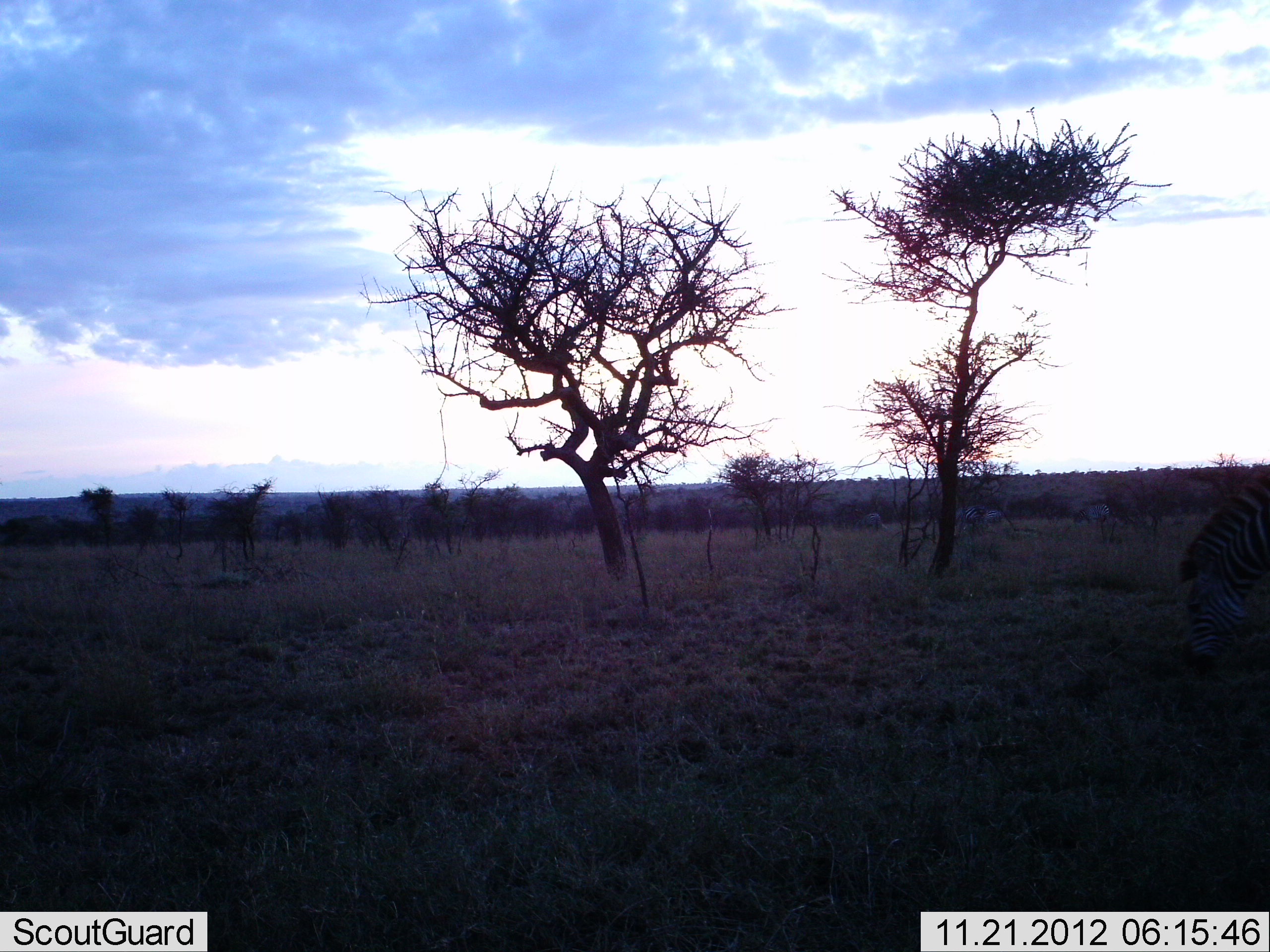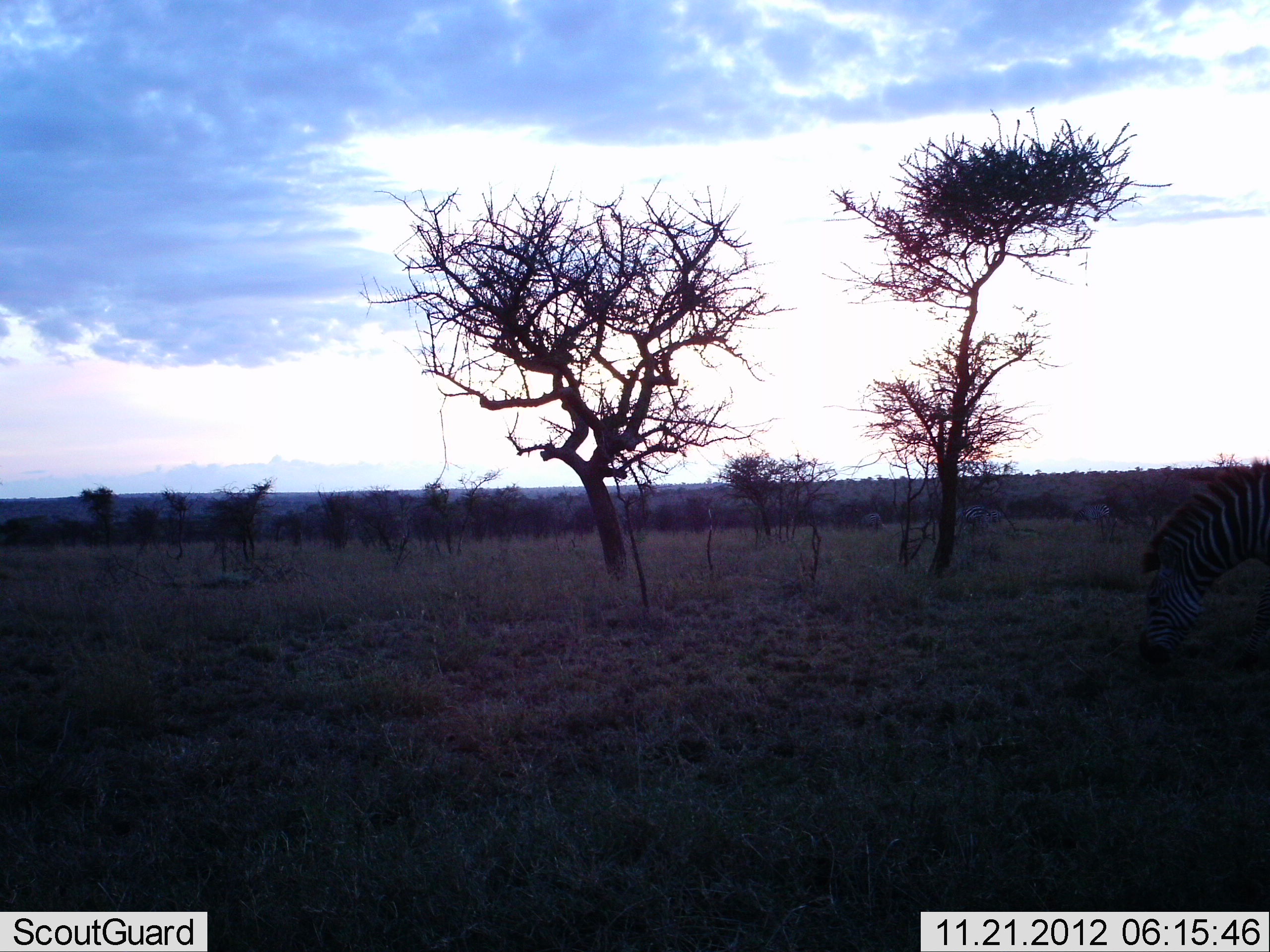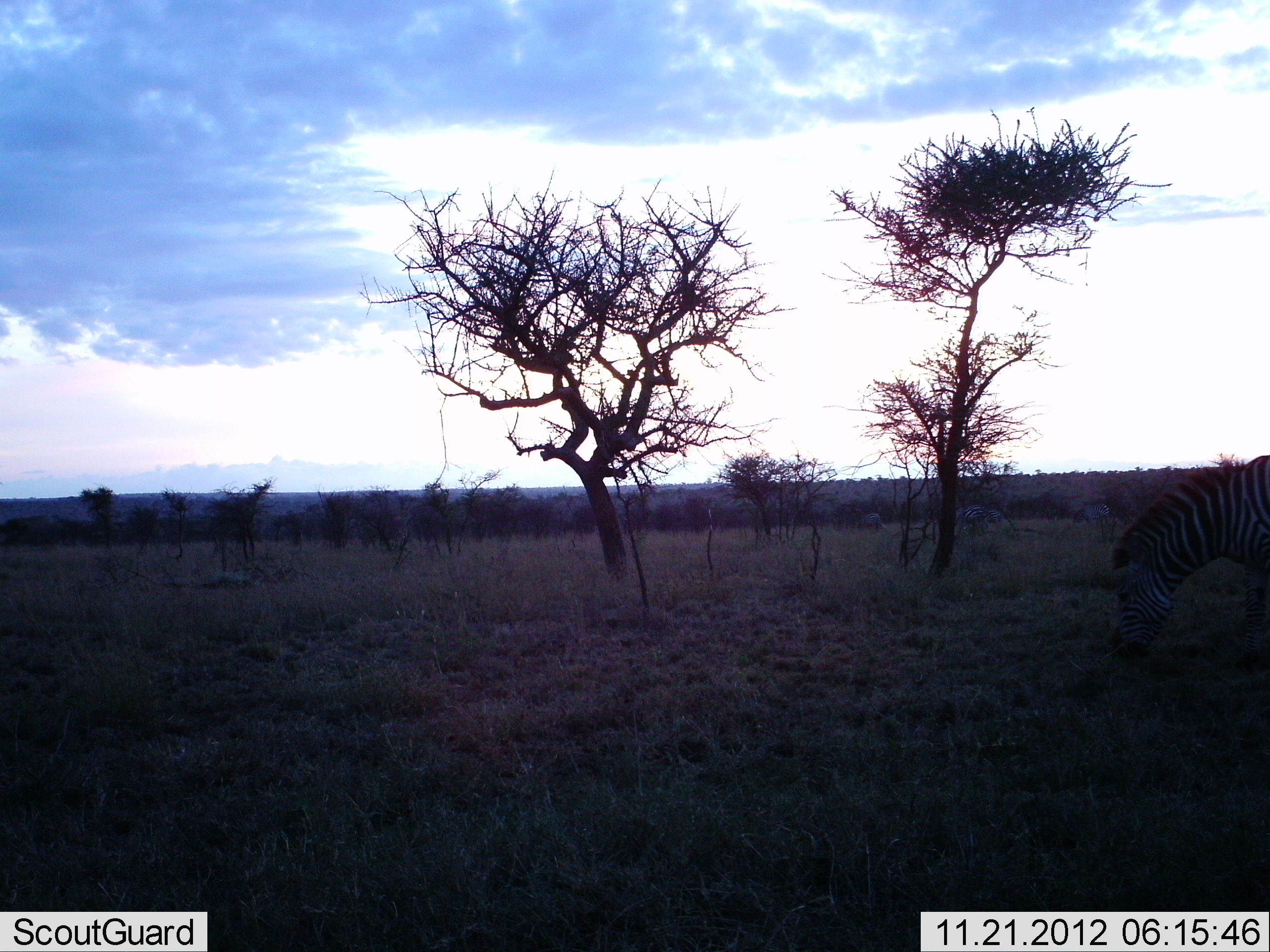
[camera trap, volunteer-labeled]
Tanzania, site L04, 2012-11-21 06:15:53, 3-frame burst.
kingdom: Animalia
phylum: Chordata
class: Mammalia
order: Perissodactyla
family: Equidae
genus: Equus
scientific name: Equus quagga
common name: plains zebra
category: zebra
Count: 1.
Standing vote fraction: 36%.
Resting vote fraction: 0%.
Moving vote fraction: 36%.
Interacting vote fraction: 0%.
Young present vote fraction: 0%.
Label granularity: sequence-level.